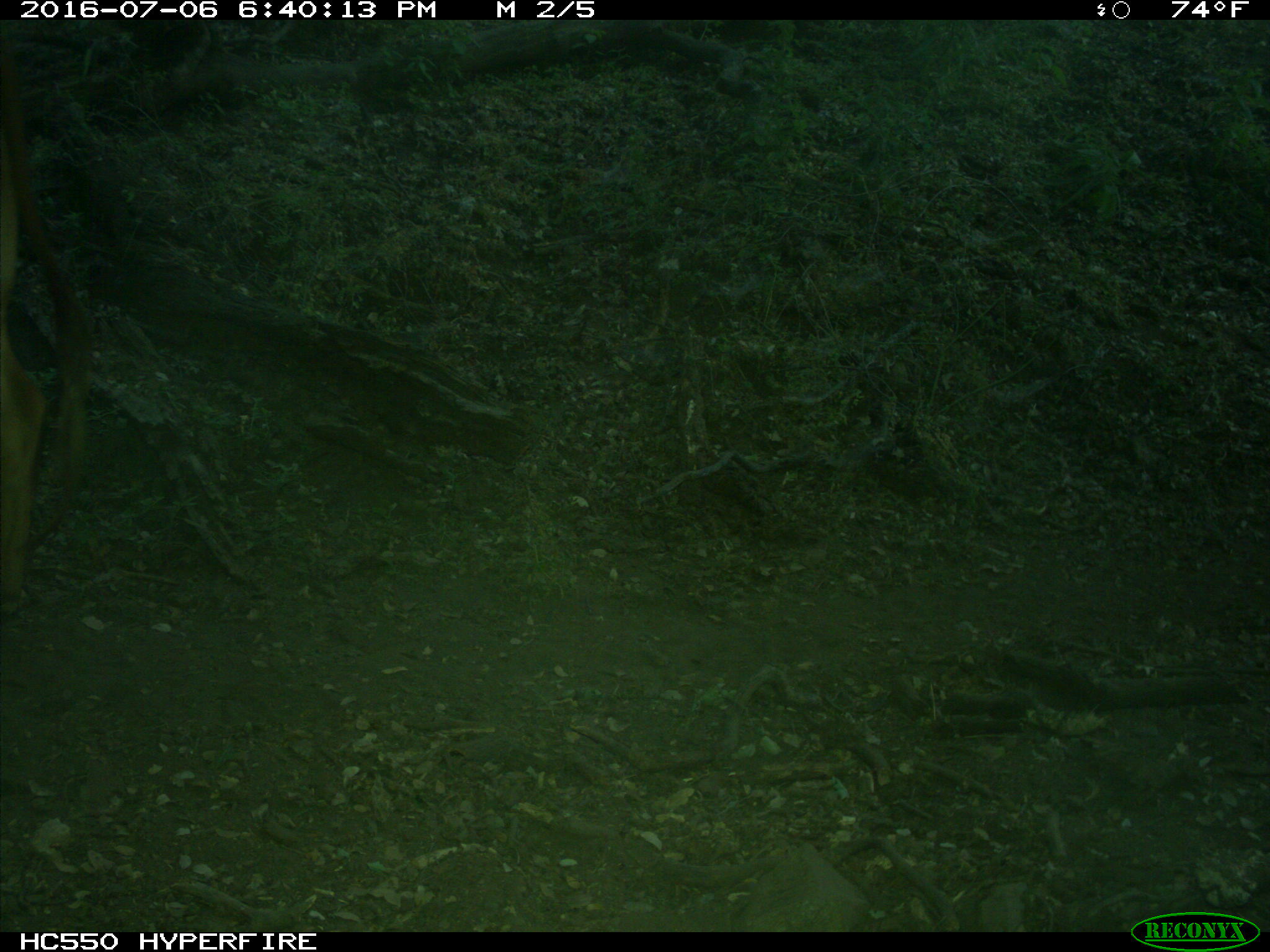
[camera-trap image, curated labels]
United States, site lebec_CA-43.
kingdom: Animalia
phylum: Chordata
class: Mammalia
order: Artiodactyla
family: Bovidae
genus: Bos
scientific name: Bos taurus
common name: domestic cow